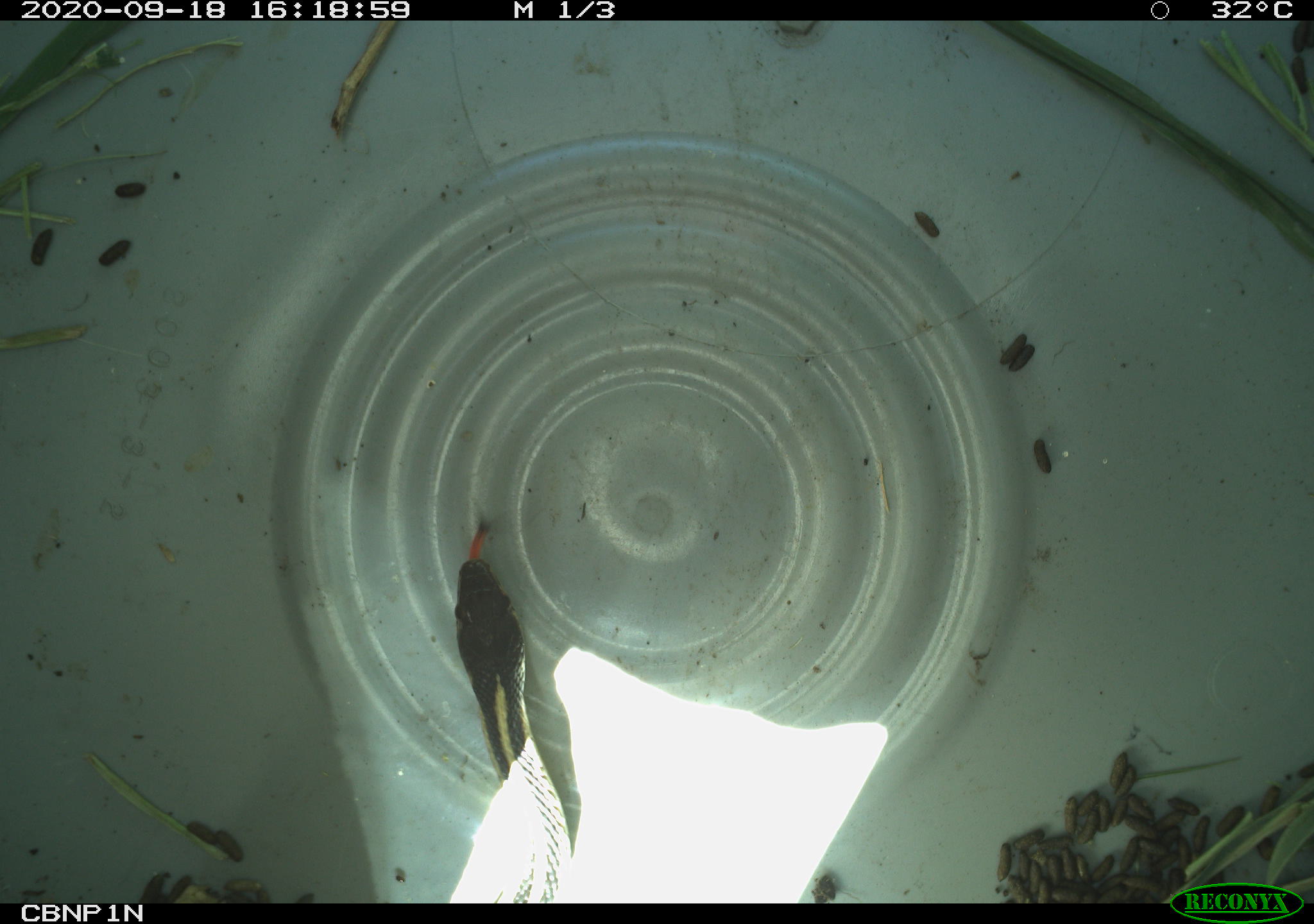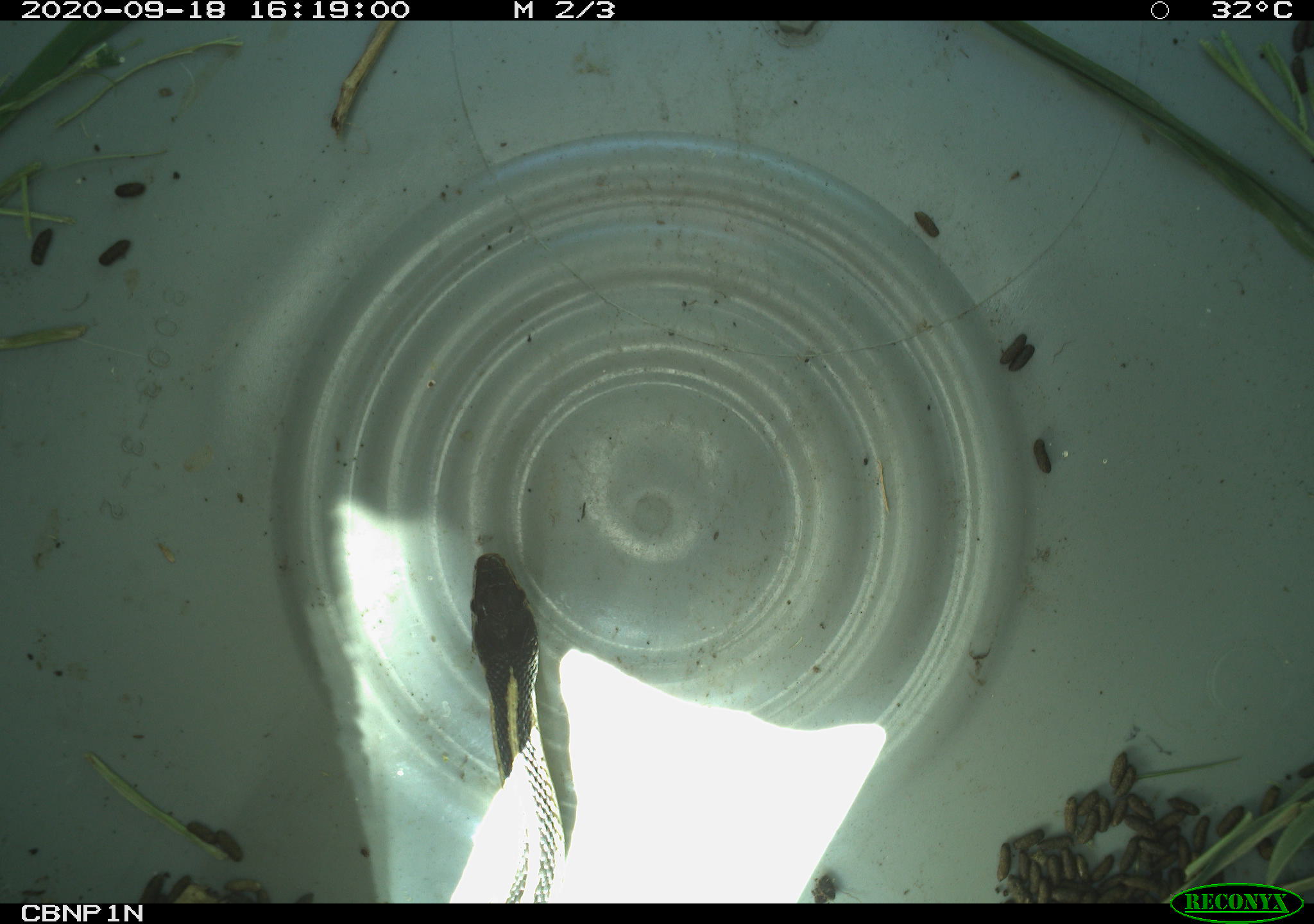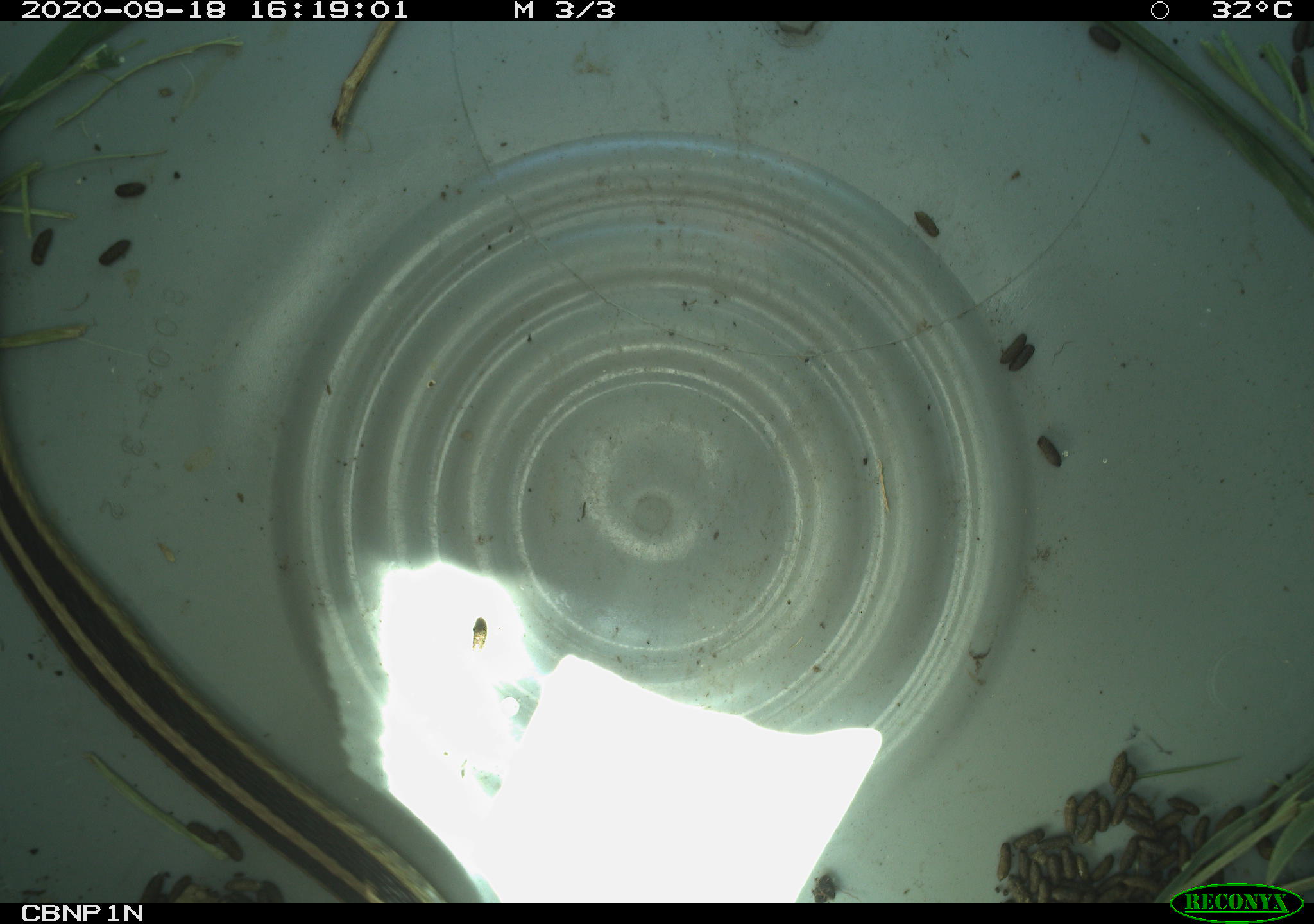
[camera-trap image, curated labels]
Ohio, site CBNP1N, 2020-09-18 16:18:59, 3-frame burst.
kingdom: Animalia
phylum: Chordata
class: Reptilia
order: Squamata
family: Colubridae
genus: Thamnophis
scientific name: Thamnophis sirtalis sirtalis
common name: eastern gartersnake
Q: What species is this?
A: Eastern gartersnake (Thamnophis sirtalis sirtalis).